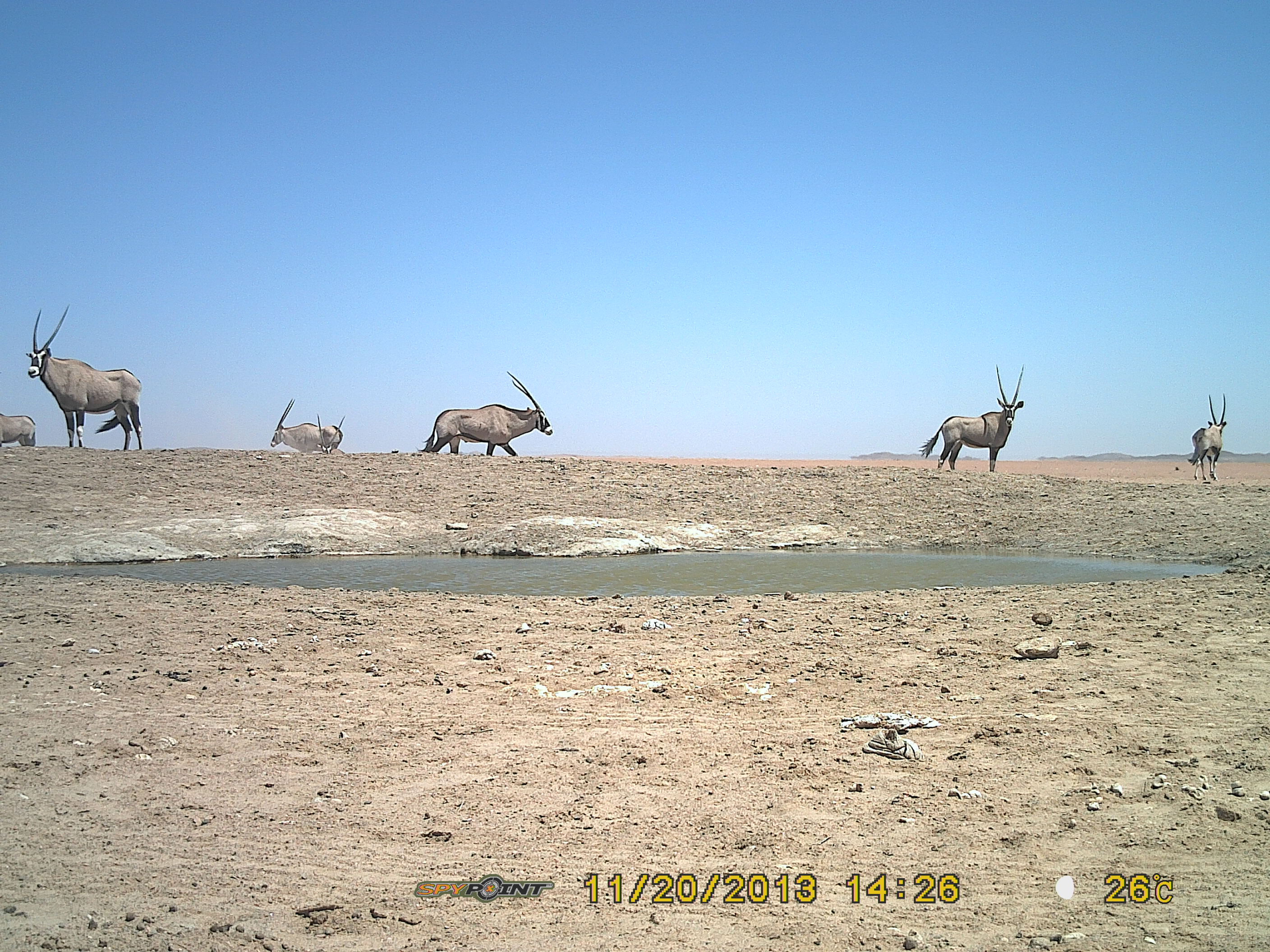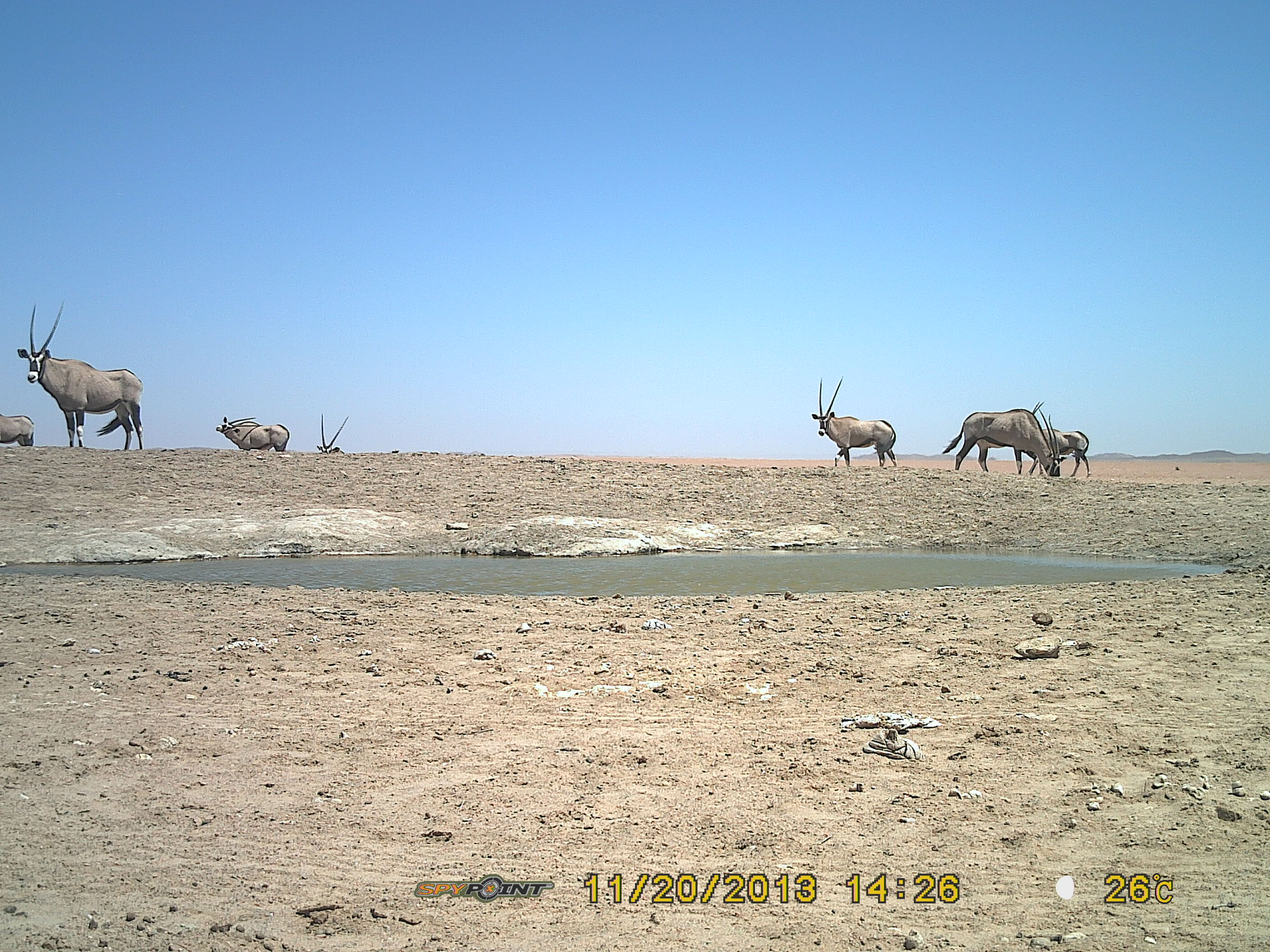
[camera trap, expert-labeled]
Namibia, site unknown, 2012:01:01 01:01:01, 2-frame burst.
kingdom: Animalia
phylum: Chordata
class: Mammalia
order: Artiodactyla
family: Bovidae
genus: Oryx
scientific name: Oryx gazella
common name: gemsbok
Oryx gazella (gemsbok).